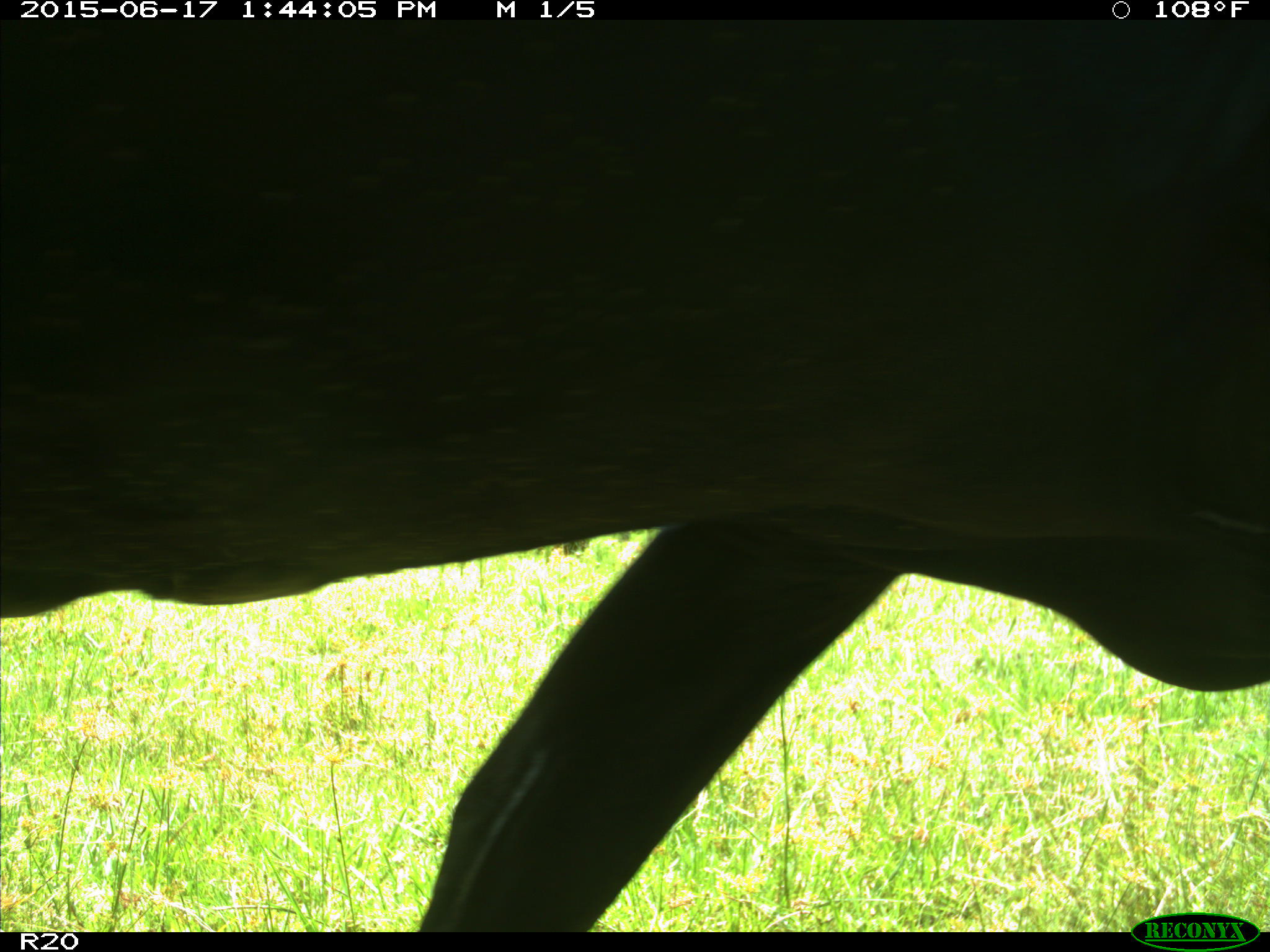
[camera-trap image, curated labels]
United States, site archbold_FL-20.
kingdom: Animalia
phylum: Chordata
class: Mammalia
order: Artiodactyla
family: Bovidae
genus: Bos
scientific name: Bos taurus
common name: domestic cow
Bos taurus (domestic cow).